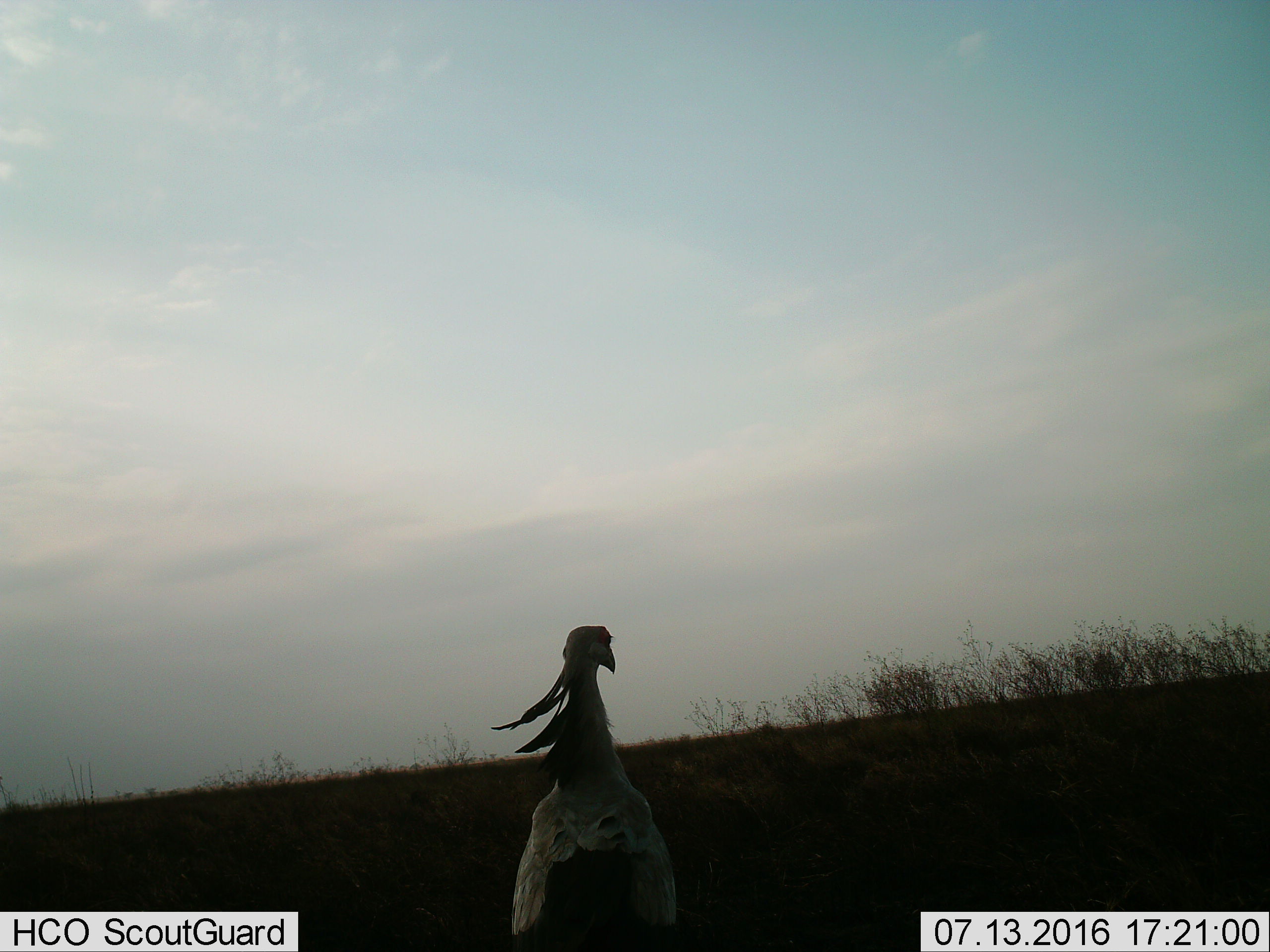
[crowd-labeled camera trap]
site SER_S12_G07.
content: unidentified animal